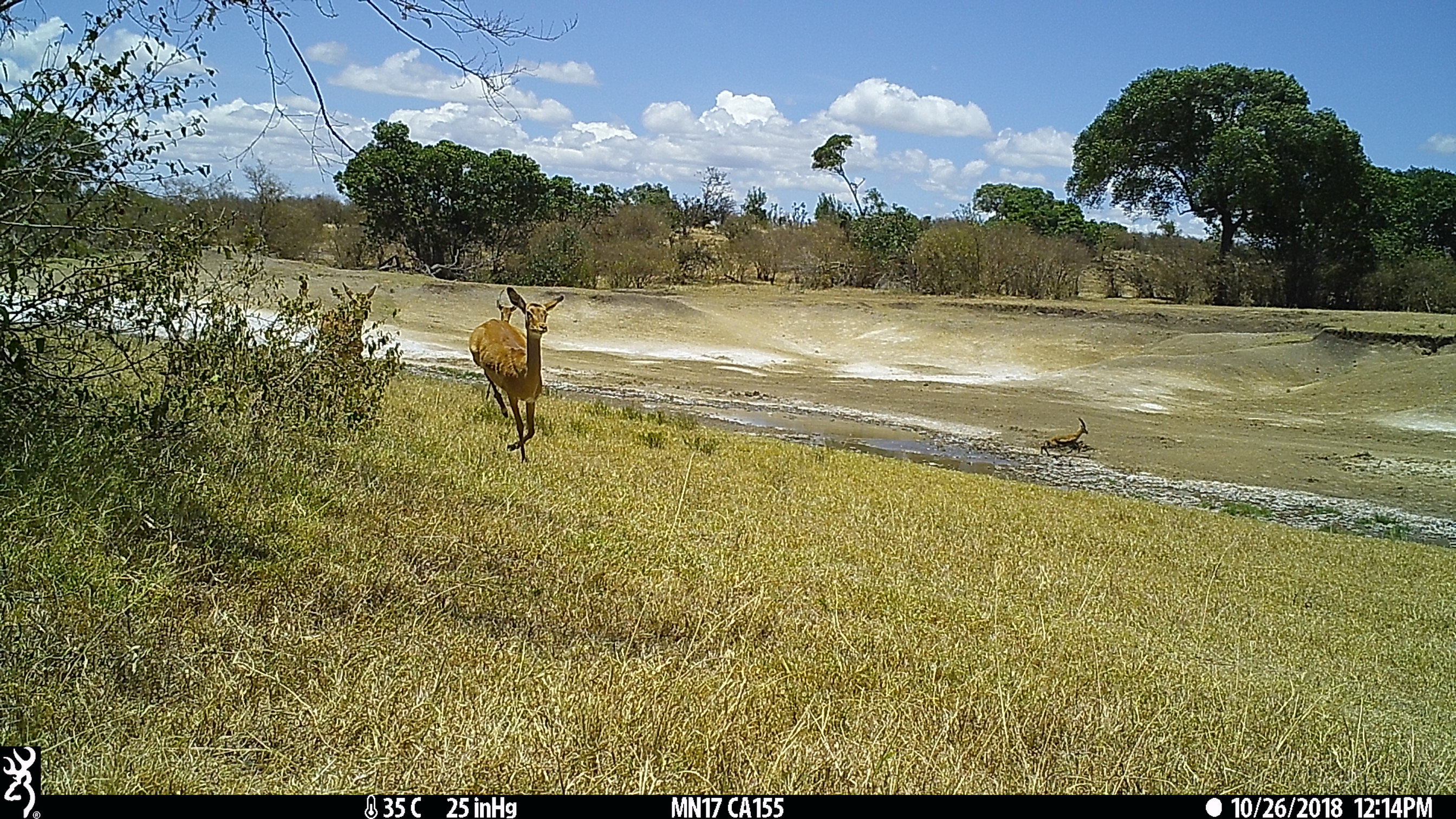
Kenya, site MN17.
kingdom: Animalia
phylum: Chordata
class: Mammalia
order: Artiodactyla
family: Bovidae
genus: Aepyceros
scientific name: Aepyceros melampus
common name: impala